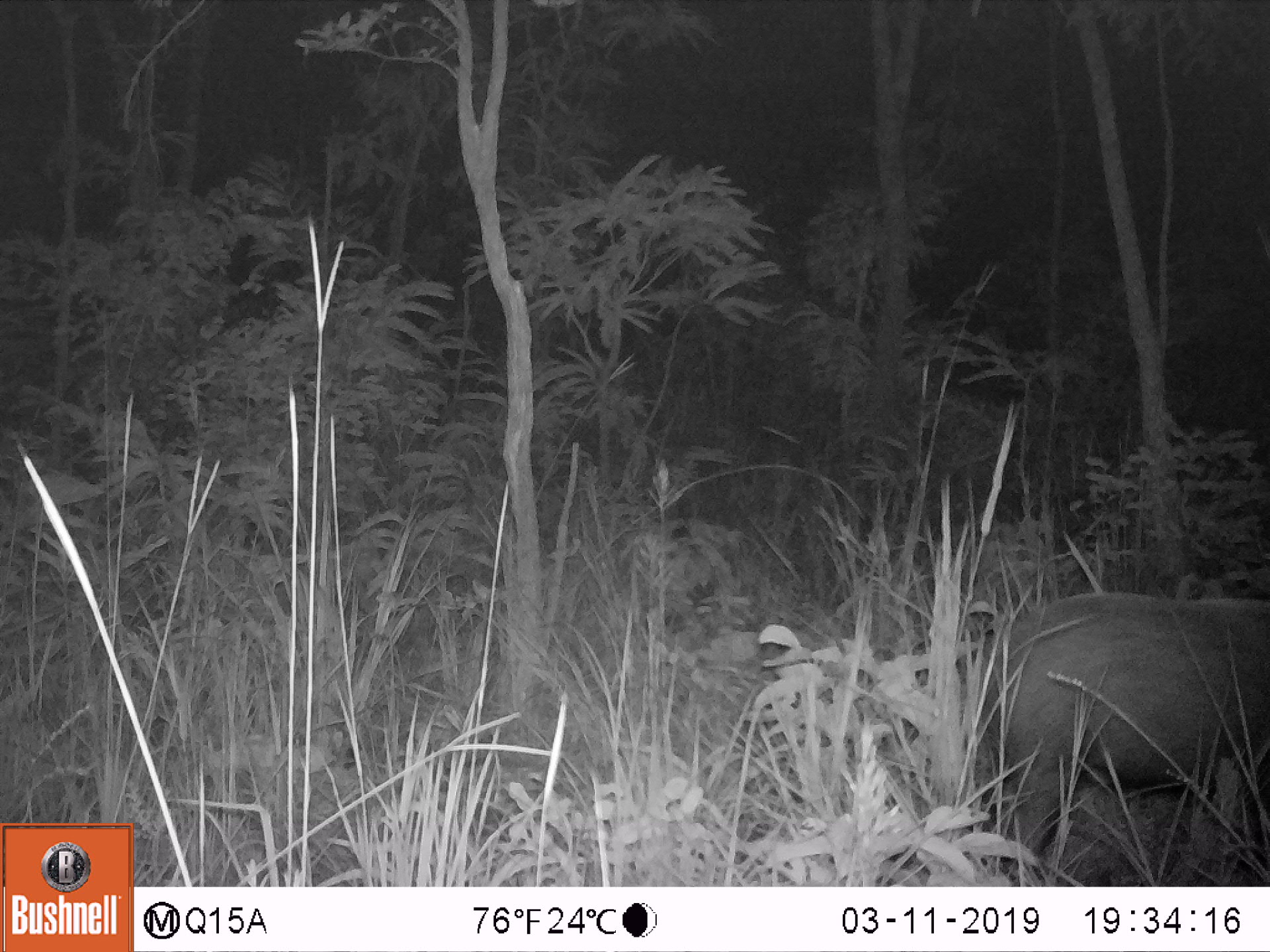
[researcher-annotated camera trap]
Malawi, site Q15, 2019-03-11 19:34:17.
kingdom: Animalia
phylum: Chordata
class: Mammalia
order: Artiodactyla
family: Suidae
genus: Potamochoerus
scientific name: Potamochoerus larvatus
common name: bushpig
Bushpig (Potamochoerus larvatus), count 1.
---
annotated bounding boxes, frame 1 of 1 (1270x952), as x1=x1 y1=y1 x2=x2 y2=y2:
bushpig: x1=979 y1=586 x2=1267 y2=883